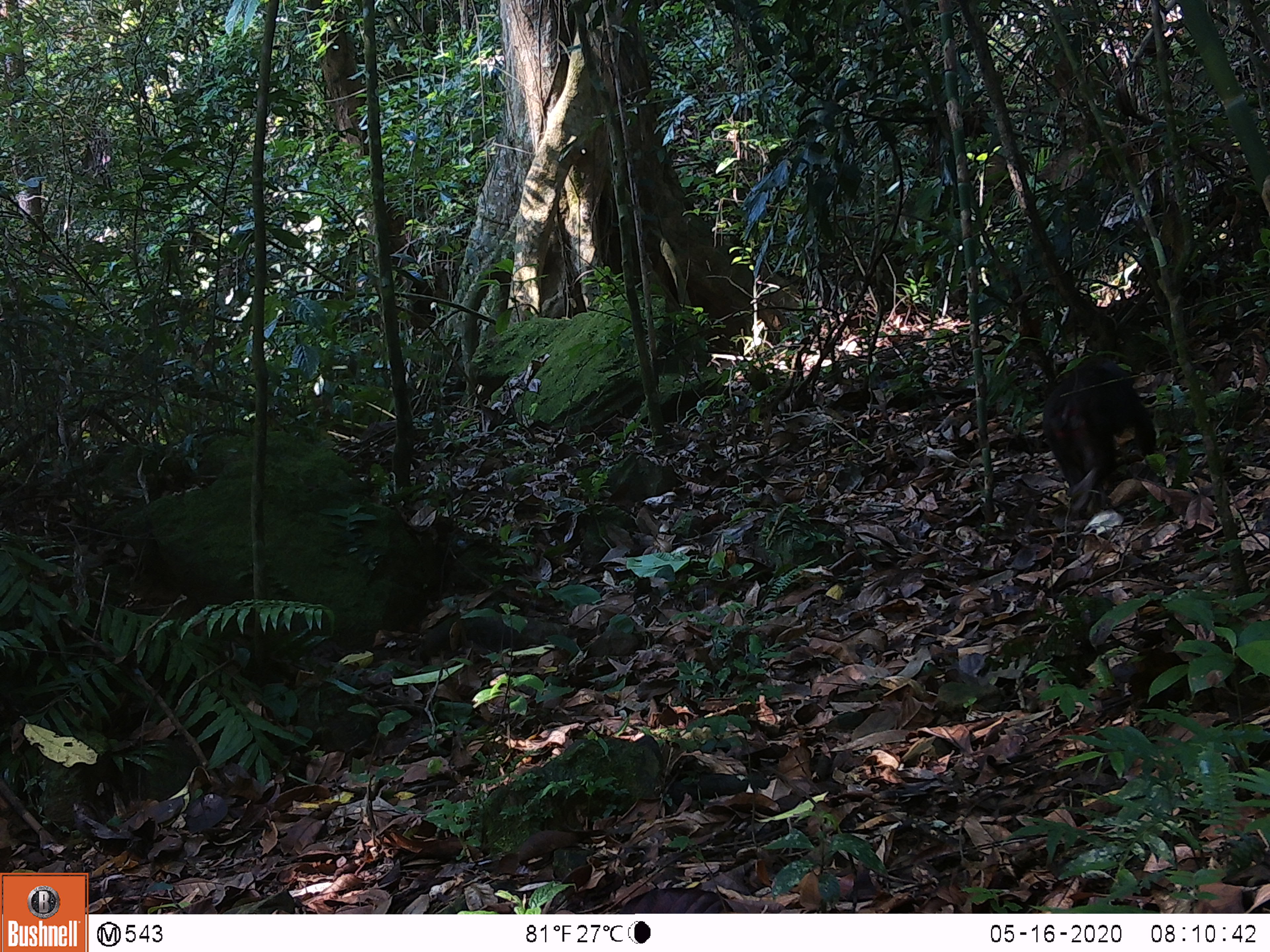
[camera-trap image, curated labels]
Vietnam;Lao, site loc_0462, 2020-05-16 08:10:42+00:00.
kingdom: Animalia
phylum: Chordata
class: Mammalia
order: Primates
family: Cercopithecidae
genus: Macaca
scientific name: Macaca arctoides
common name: stump-tailed macaque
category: stump tailed macaque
Stump tailed macaque (stump-tailed macaque) (Macaca arctoides). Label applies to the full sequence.